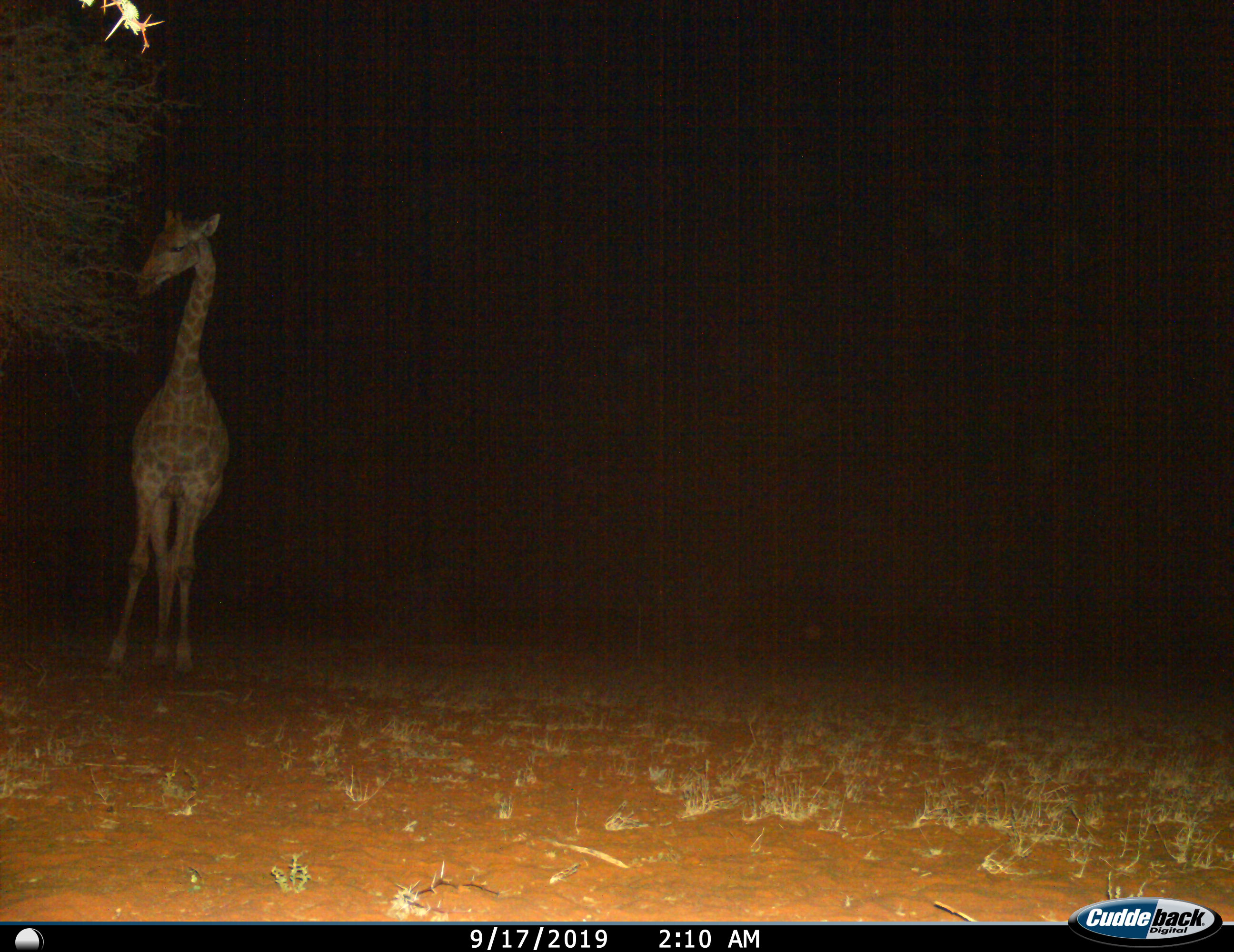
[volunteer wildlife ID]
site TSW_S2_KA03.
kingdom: Animalia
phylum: Chordata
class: Mammalia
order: Artiodactyla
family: Giraffidae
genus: Giraffa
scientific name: Giraffa camelopardalis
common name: giraffe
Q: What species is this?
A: Giraffe (Giraffa camelopardalis).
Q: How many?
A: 1.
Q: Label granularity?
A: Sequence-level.